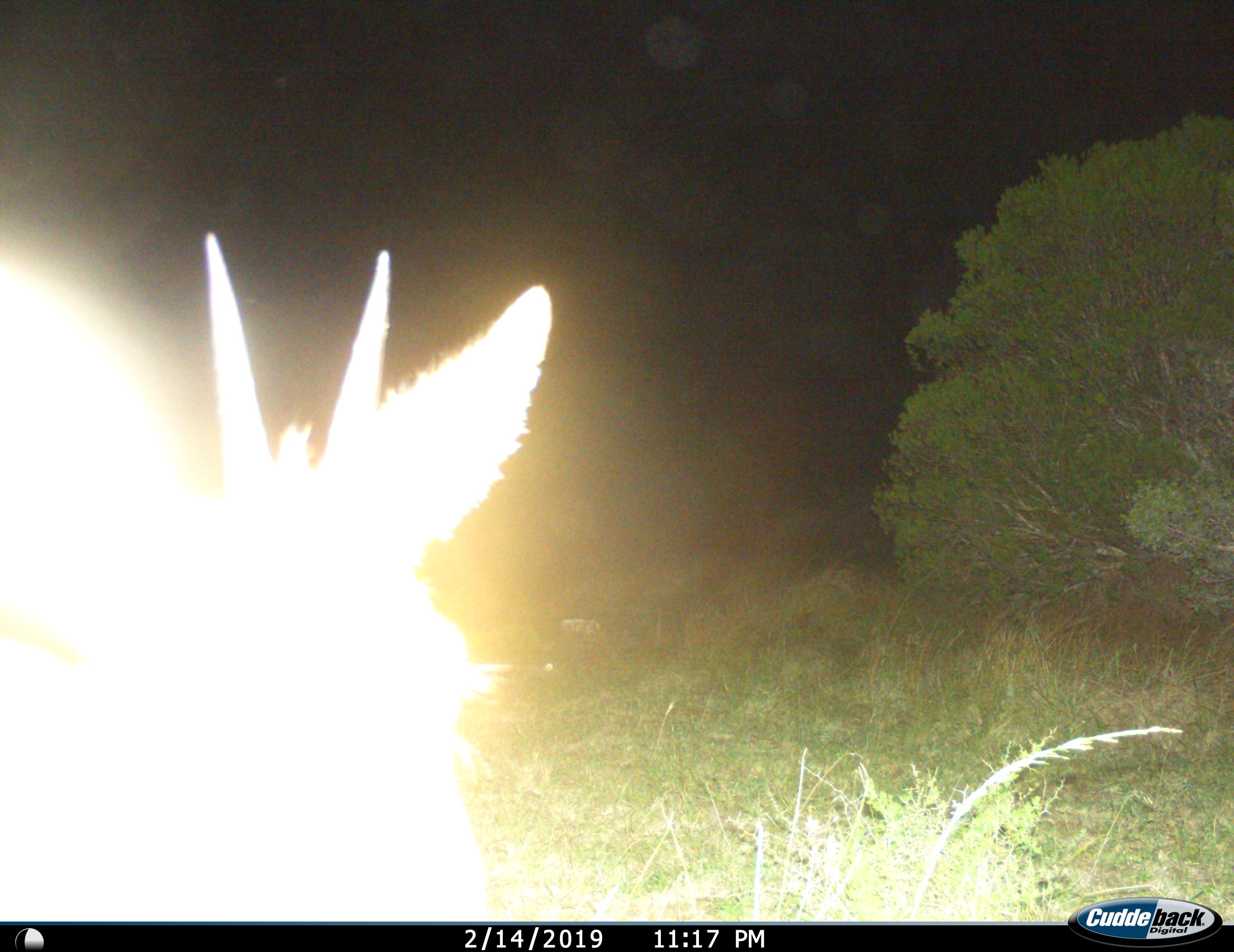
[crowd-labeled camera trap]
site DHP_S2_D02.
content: unidentified animal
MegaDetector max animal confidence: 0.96